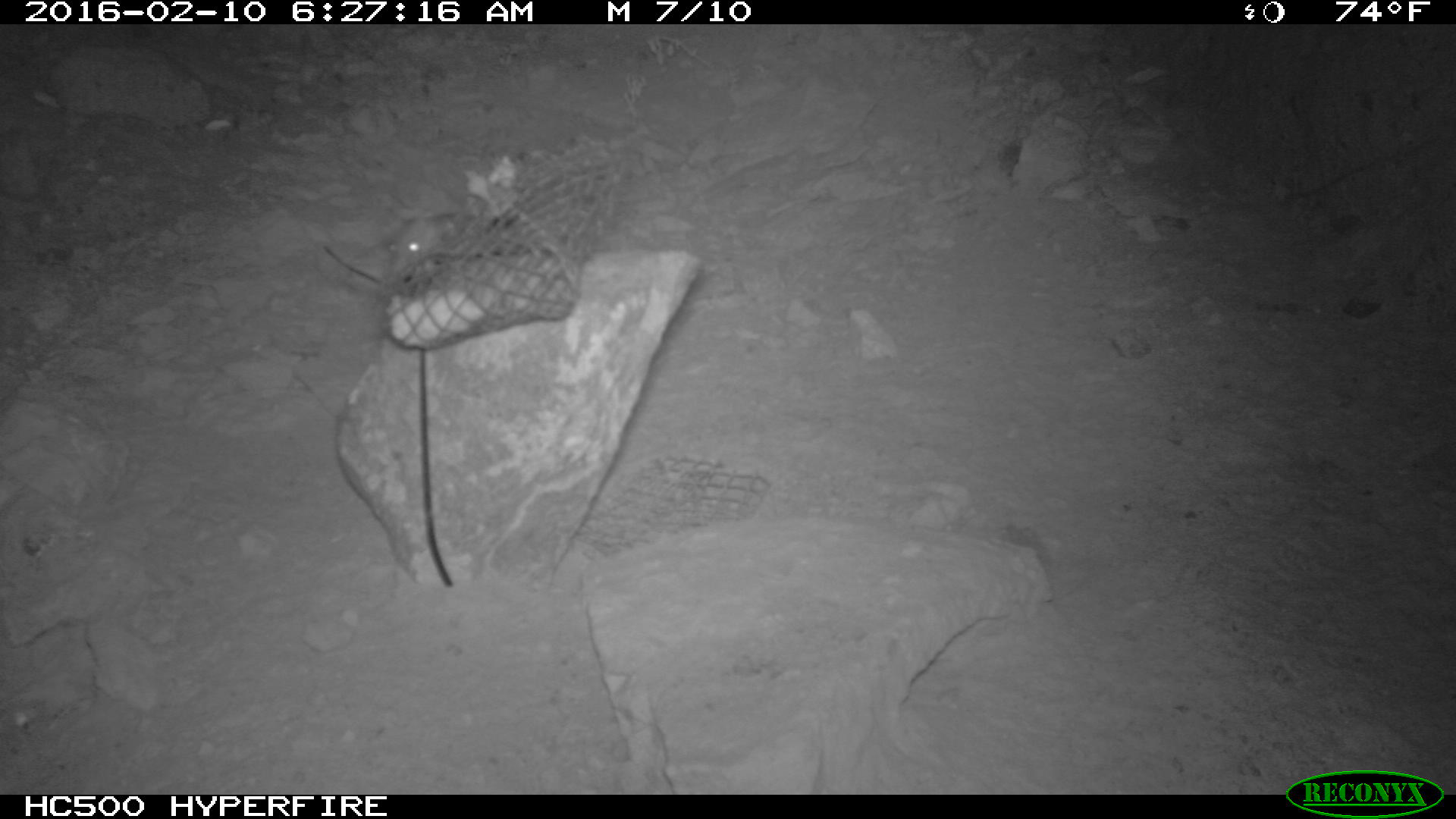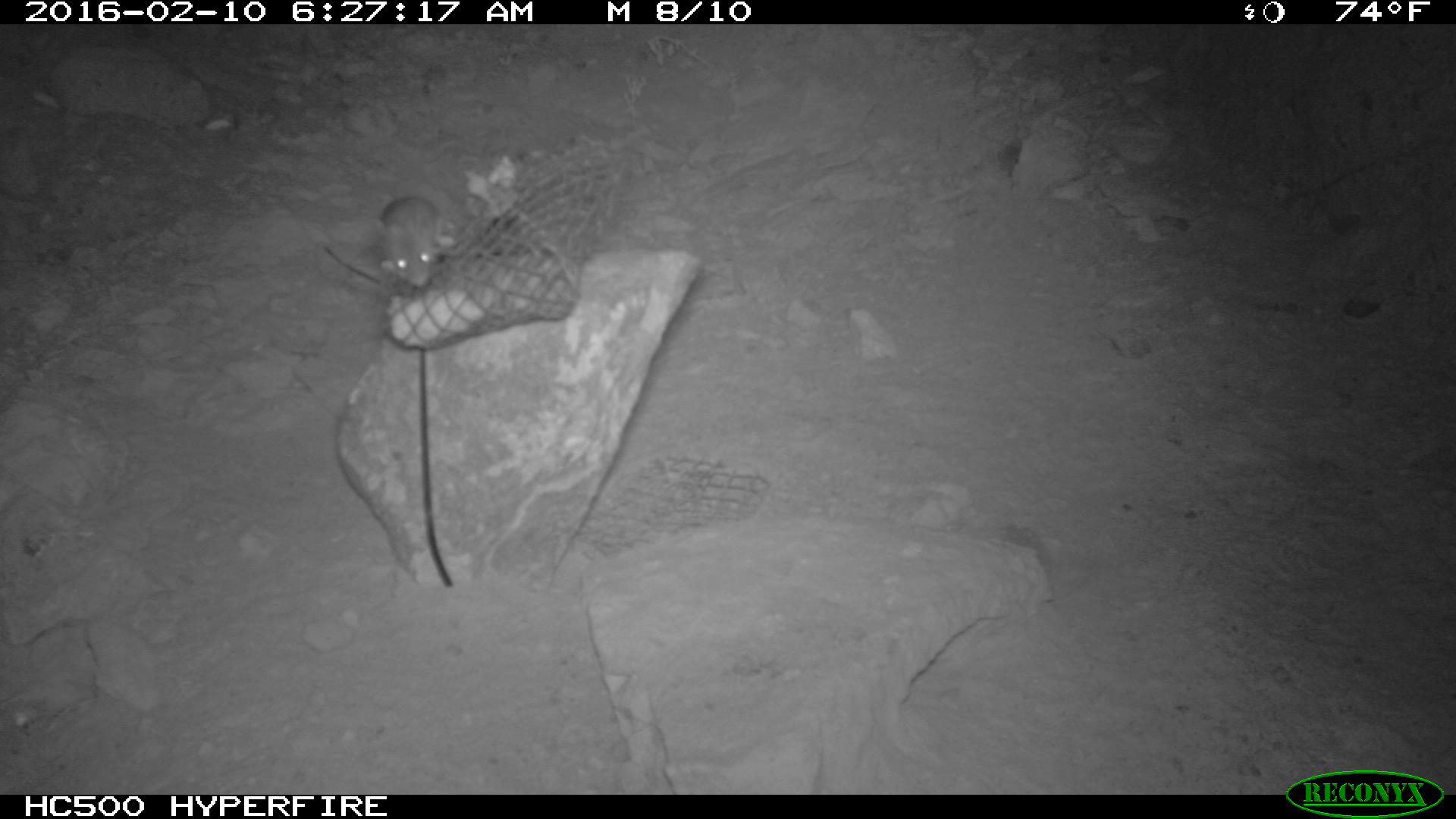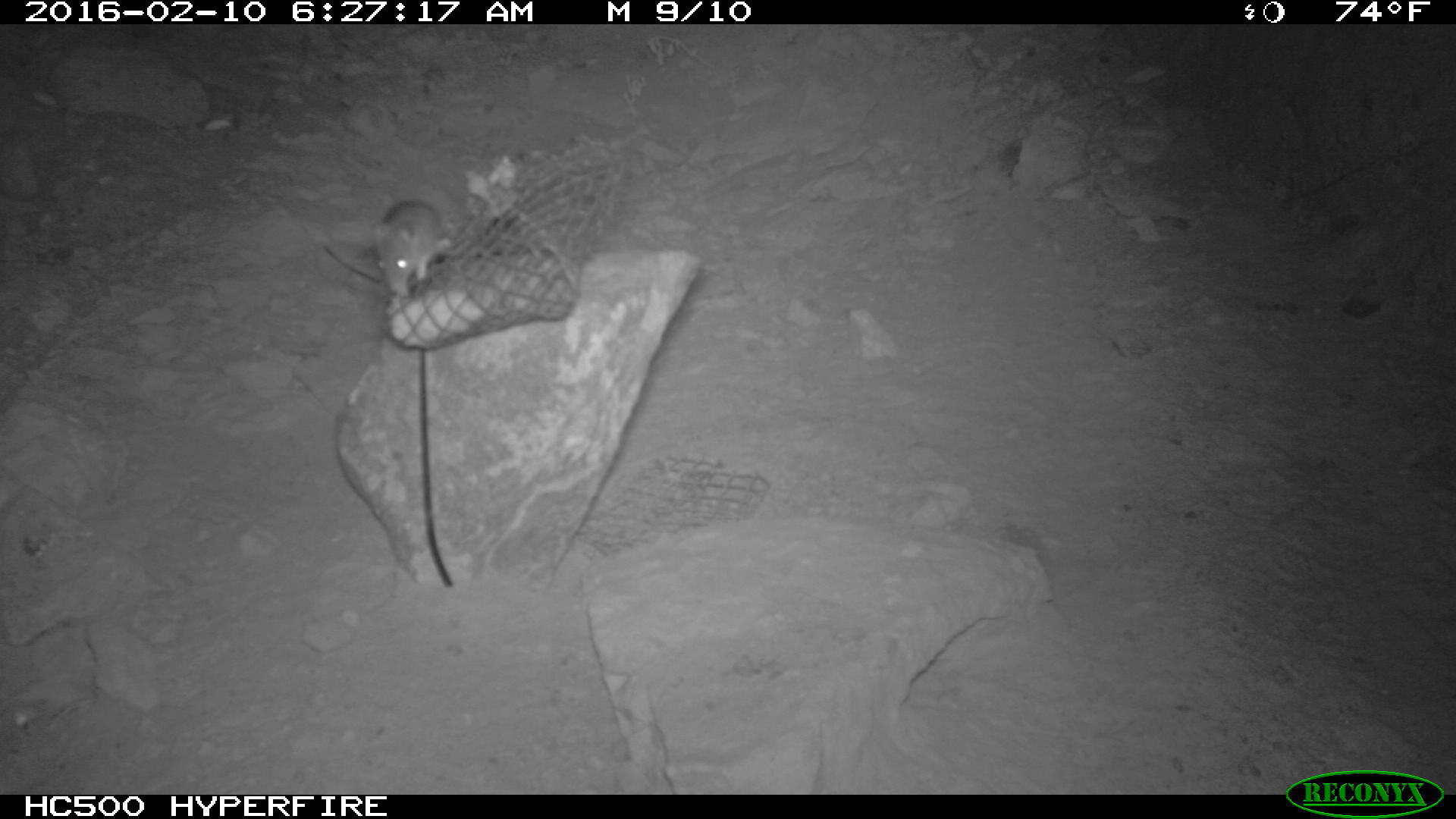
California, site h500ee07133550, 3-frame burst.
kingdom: Animalia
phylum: Chordata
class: Mammalia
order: Rodentia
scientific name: Rodentia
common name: rodent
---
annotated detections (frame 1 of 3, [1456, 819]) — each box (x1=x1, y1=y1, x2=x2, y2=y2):
rodent: (x1=385, y1=210, x2=513, y2=284)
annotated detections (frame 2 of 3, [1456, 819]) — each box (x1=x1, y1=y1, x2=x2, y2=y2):
rodent: (x1=368, y1=195, x2=456, y2=287)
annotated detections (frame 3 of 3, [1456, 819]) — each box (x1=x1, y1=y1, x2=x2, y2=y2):
rodent: (x1=372, y1=196, x2=450, y2=291)